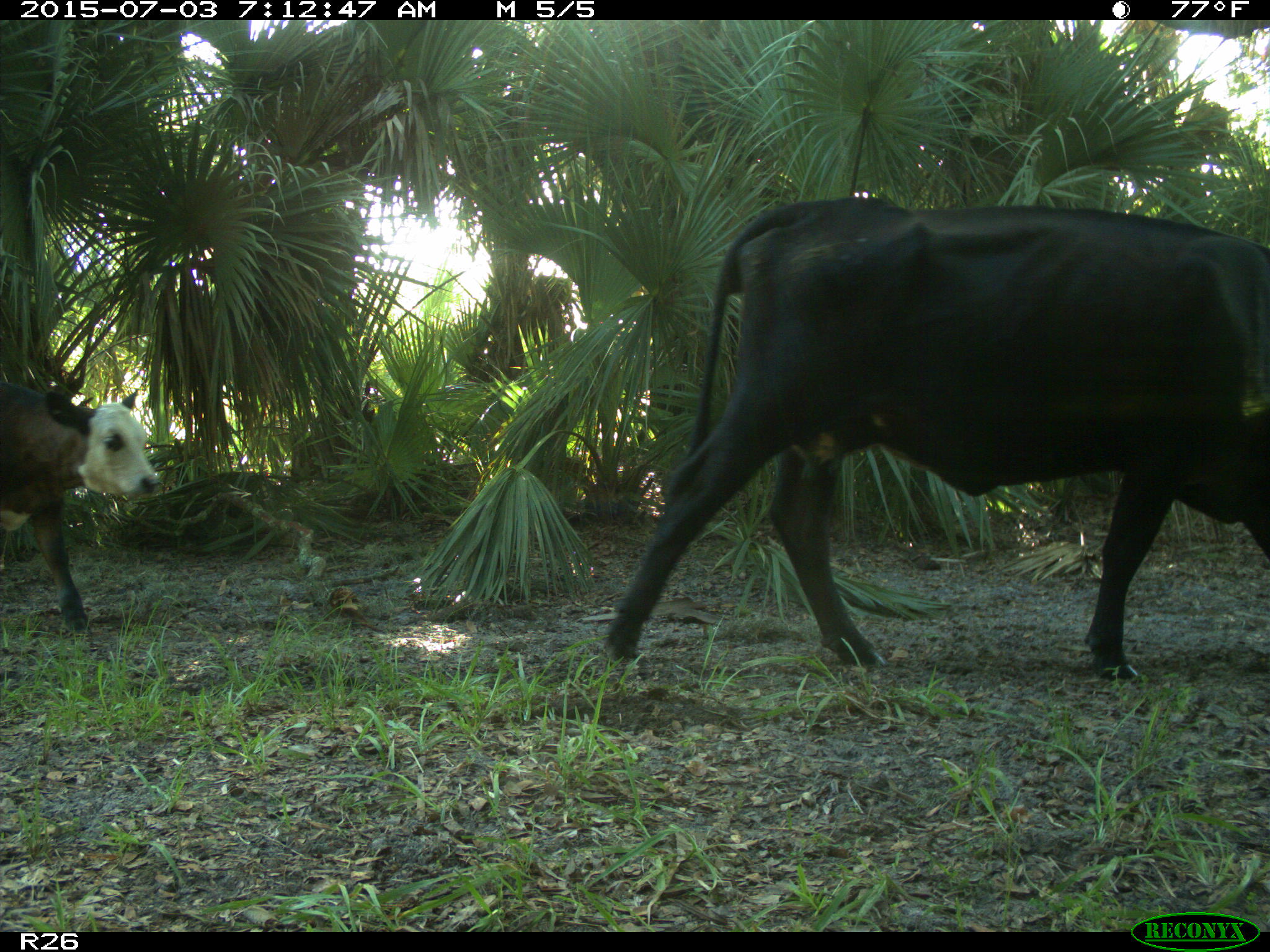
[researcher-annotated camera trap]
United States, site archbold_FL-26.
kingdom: Animalia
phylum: Chordata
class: Mammalia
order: Artiodactyla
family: Bovidae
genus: Bos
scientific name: Bos taurus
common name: domestic cow